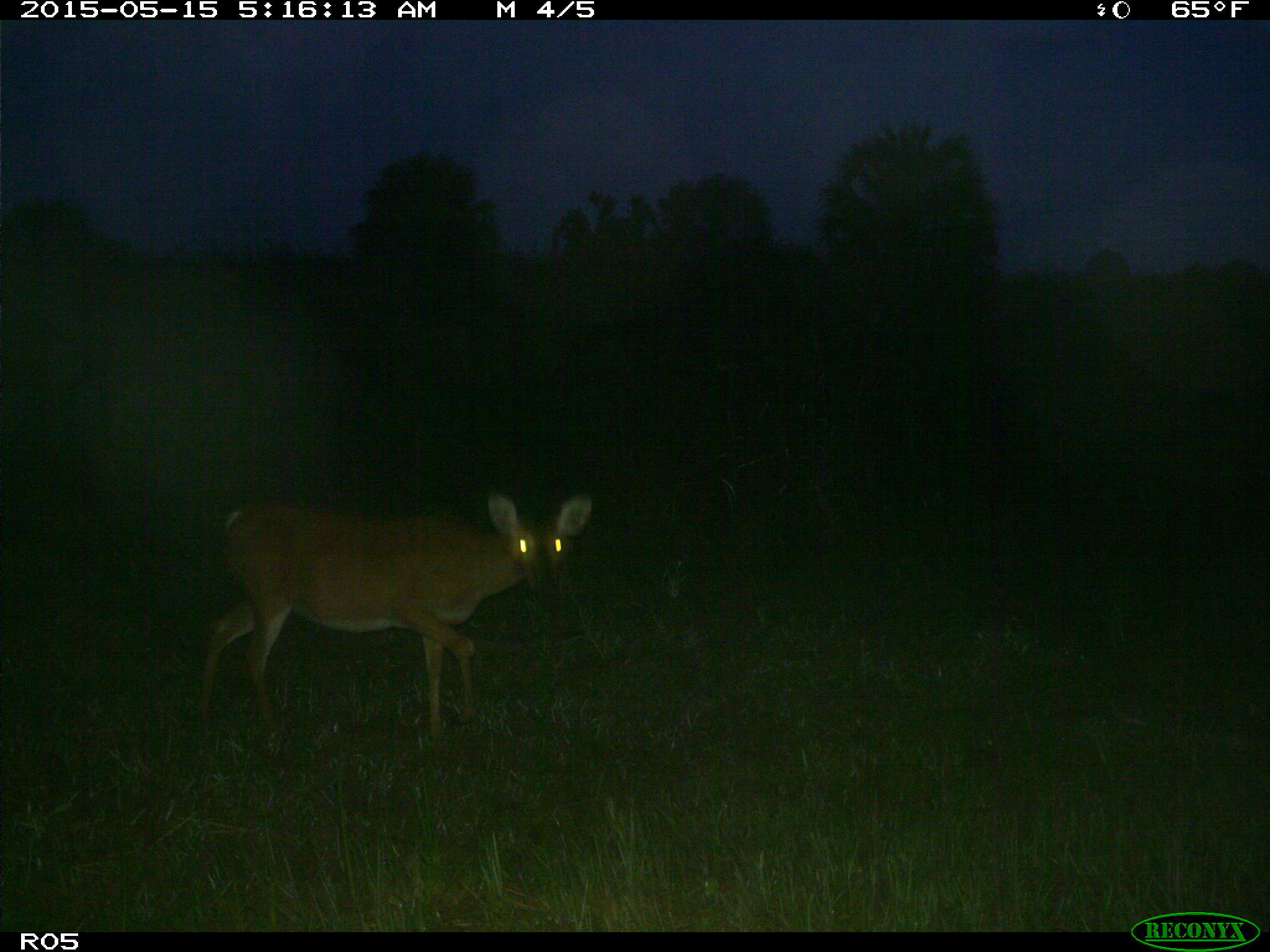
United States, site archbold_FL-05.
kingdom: Animalia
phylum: Chordata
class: Mammalia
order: Artiodactyla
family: Cervidae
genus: Odocoileus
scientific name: Odocoileus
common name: deer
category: unidentified deer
Unidentified deer (deer) (Odocoileus).